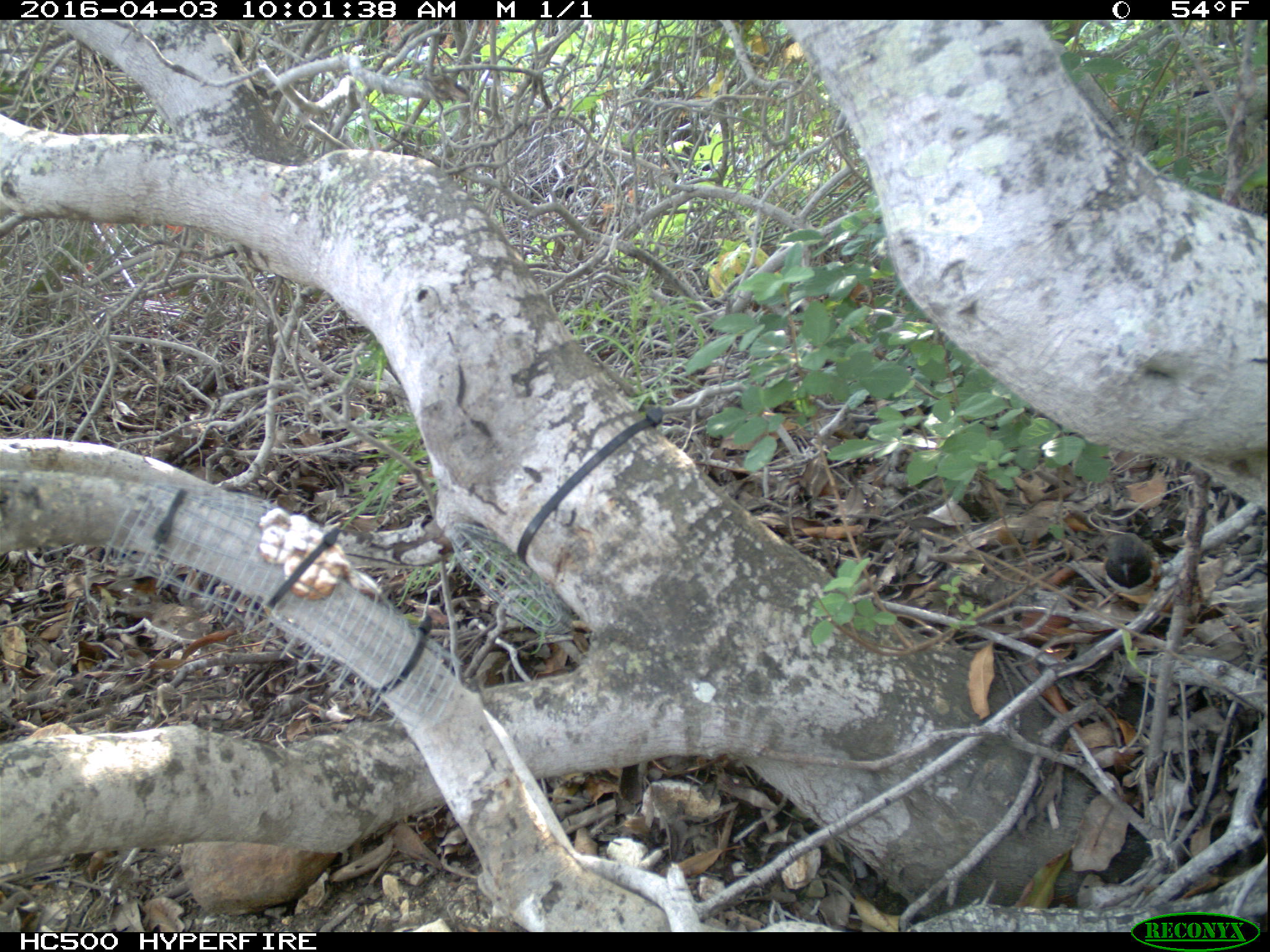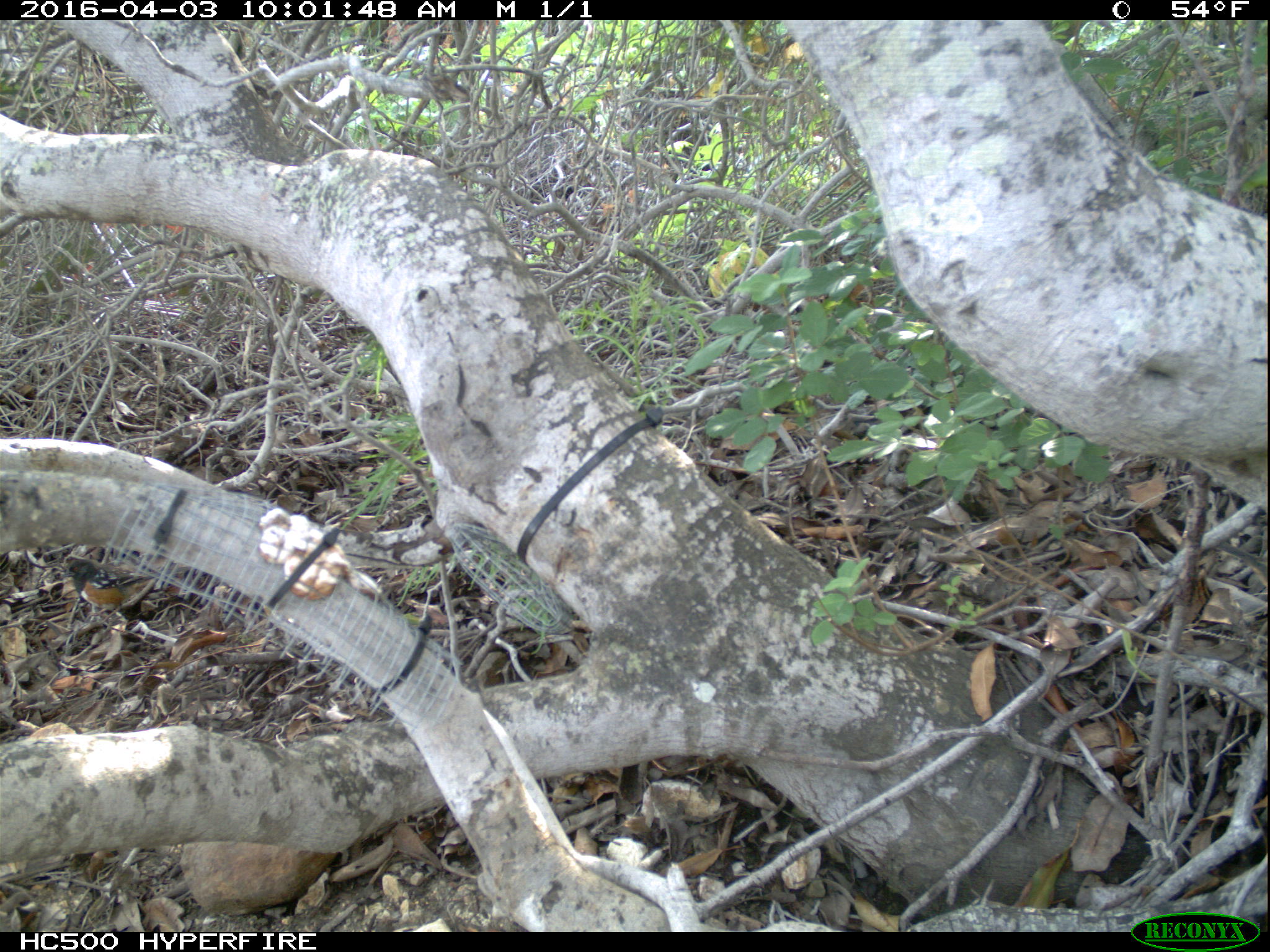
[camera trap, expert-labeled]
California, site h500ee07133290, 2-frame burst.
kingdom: Animalia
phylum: Chordata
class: Aves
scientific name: Aves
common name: bird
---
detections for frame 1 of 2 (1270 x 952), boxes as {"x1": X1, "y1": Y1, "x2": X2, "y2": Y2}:
bird: {"x1": 1103, "y1": 532, "x2": 1163, "y2": 595}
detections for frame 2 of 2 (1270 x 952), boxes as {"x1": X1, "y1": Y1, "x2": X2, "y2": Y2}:
bird: {"x1": 58, "y1": 558, "x2": 185, "y2": 623}